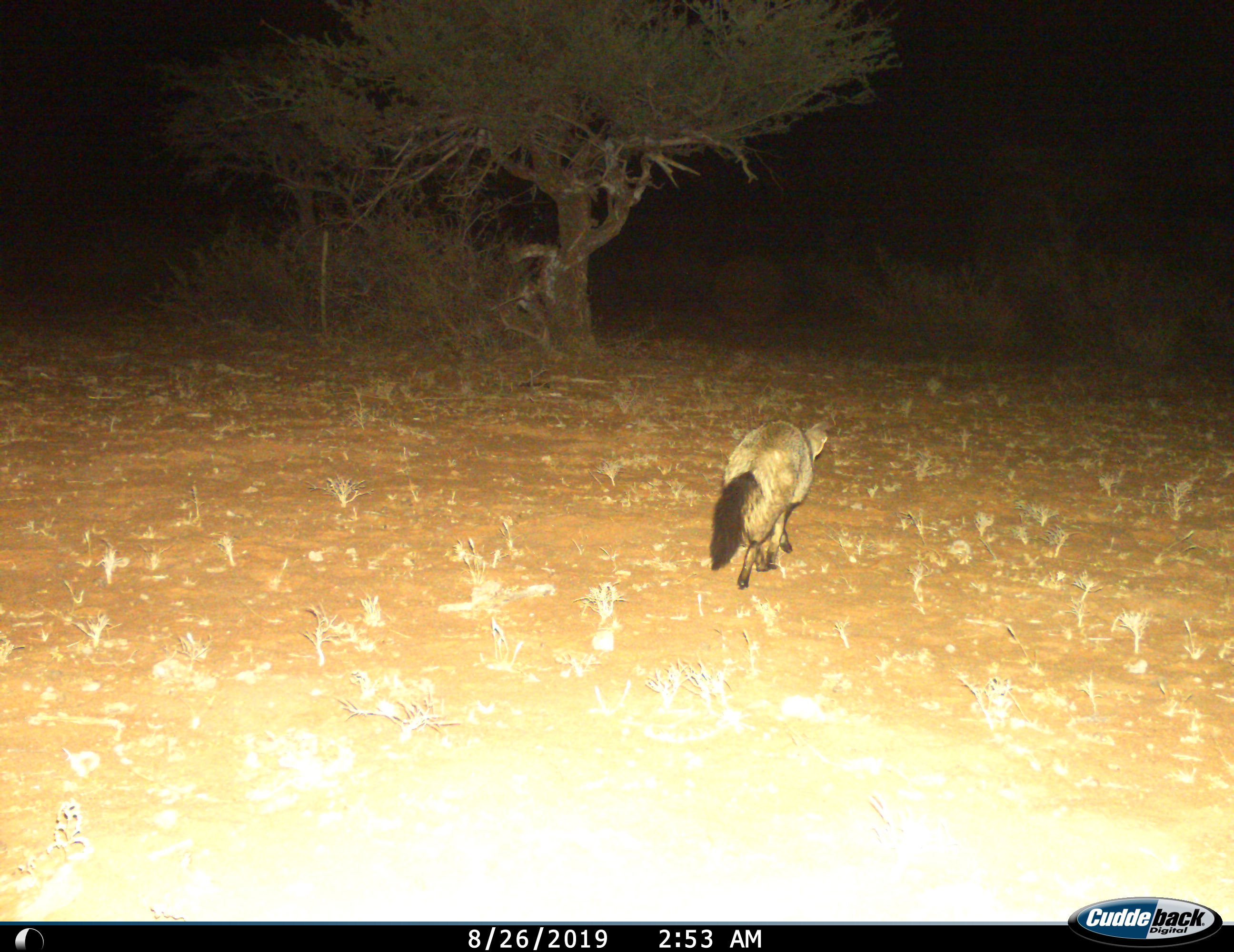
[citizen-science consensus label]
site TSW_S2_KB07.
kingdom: Animalia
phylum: Chordata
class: Mammalia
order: Carnivora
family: Canidae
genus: Otocyon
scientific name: Otocyon megalotis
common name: bat-eared fox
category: foxbateared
Foxbateared (bat-eared fox) (Otocyon megalotis), count 1. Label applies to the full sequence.